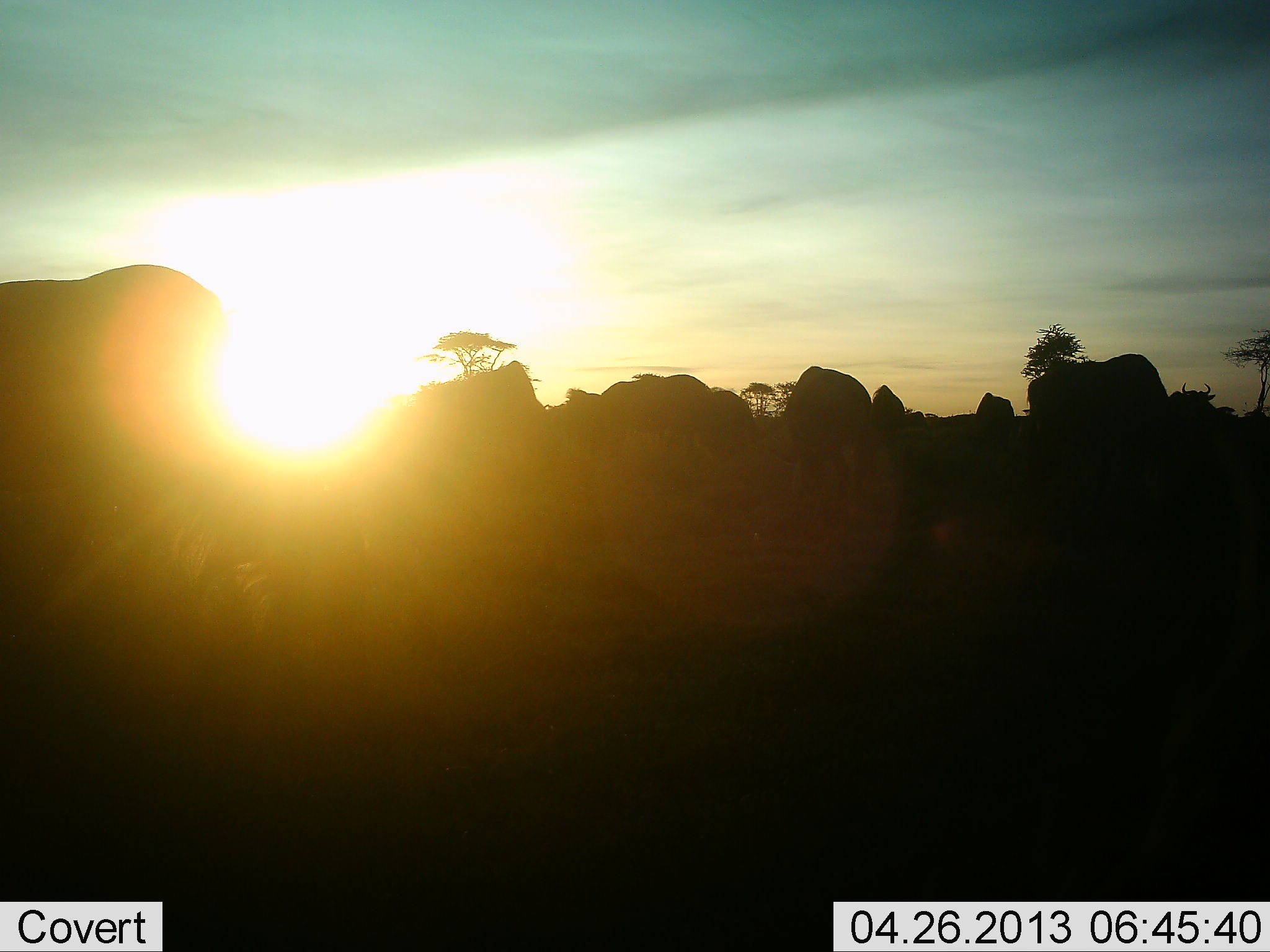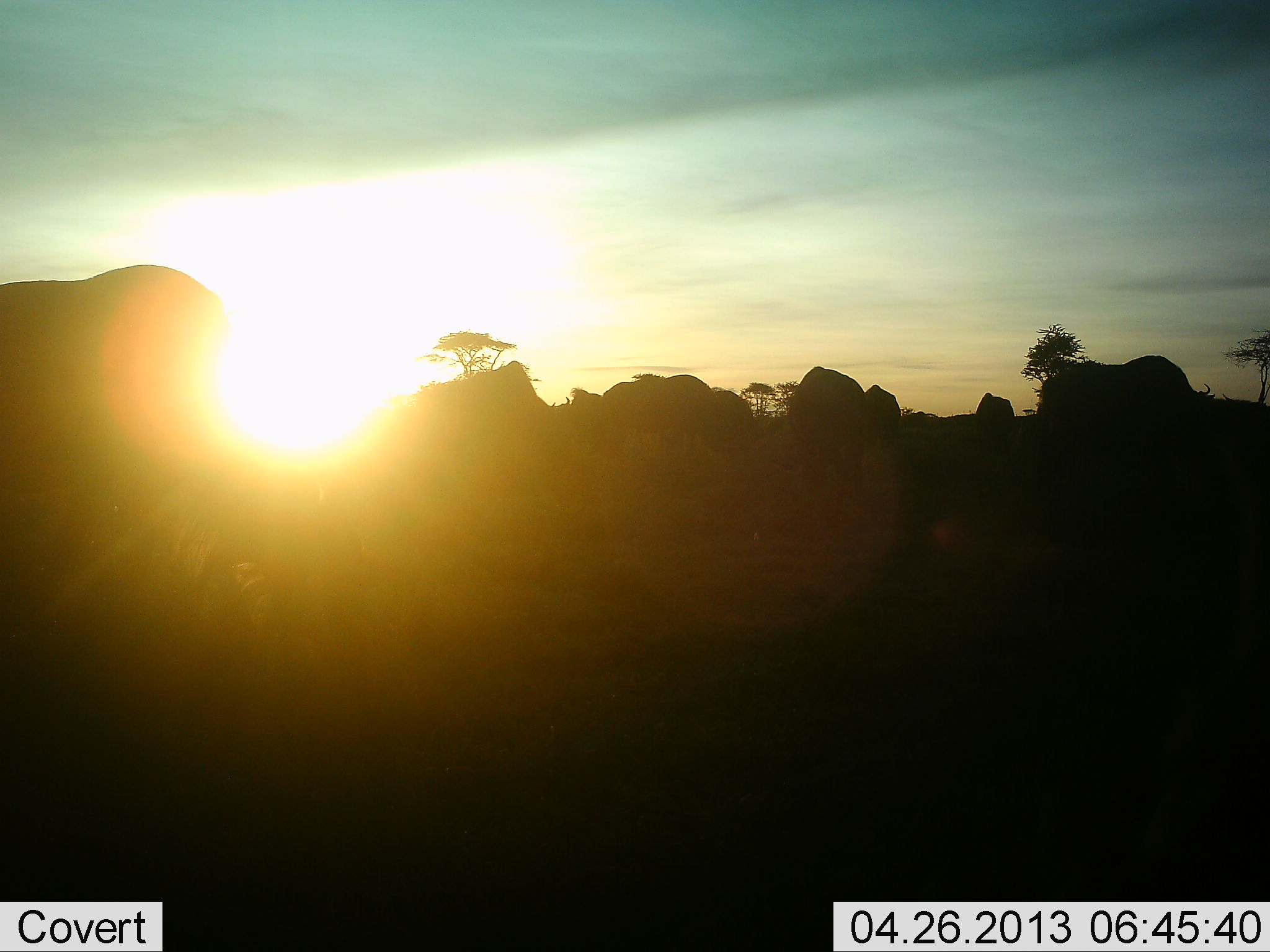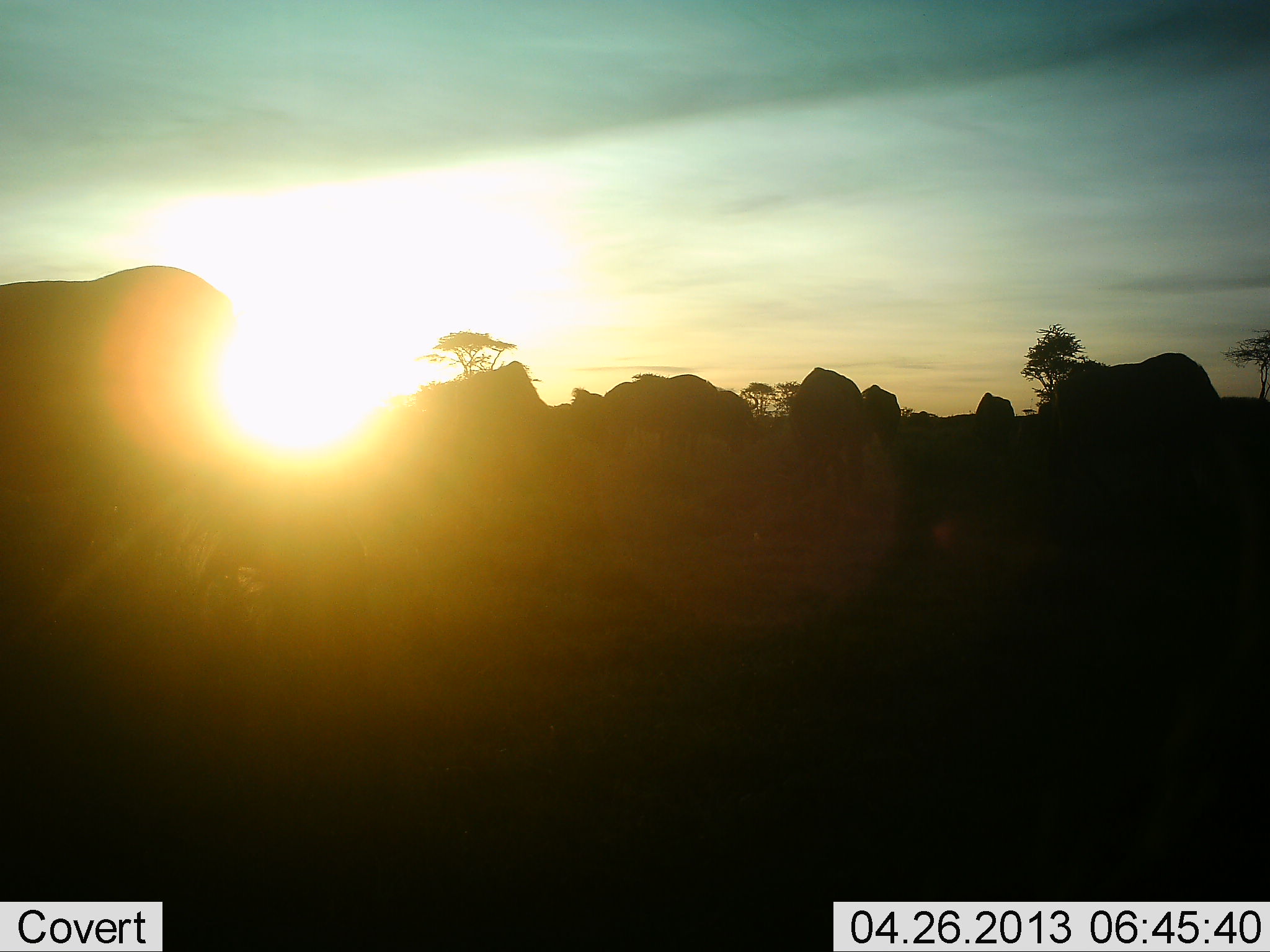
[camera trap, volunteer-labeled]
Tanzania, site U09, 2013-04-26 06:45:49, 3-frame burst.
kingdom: Animalia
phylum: Chordata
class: Mammalia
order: Artiodactyla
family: Bovidae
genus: Connochaetes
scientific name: Connochaetes taurinus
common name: blue wildebeest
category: wildebeest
Wildebeest (blue wildebeest) (Connochaetes taurinus), count 10. Behavior (volunteer vote fractions): standing 73%, resting 0%, moving 33%, interacting 0%. Young present (vote fraction): 0%. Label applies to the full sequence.